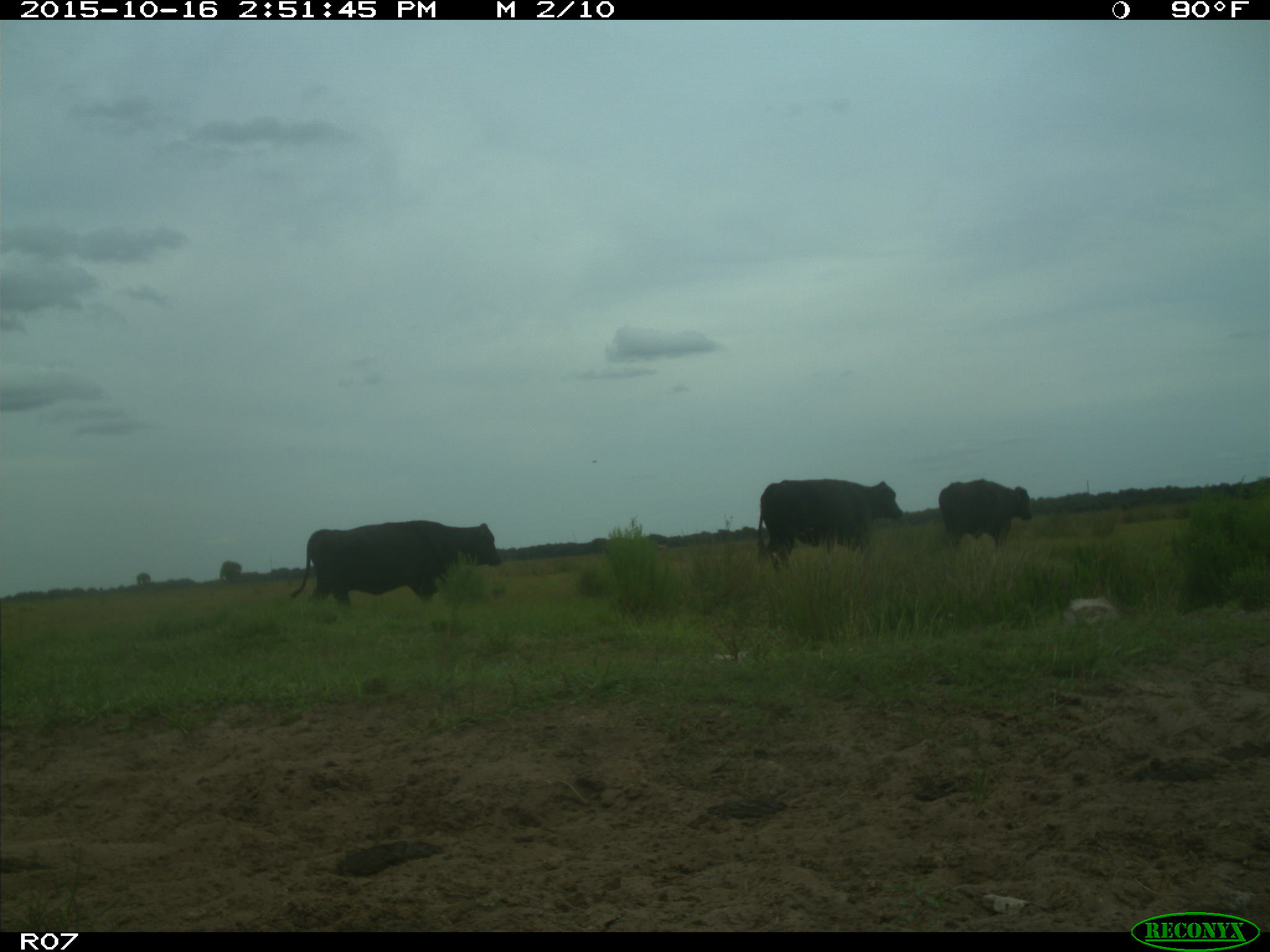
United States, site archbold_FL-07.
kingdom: Animalia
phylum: Chordata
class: Mammalia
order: Artiodactyla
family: Bovidae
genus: Bos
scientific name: Bos taurus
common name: domestic cow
Bos taurus (domestic cow).